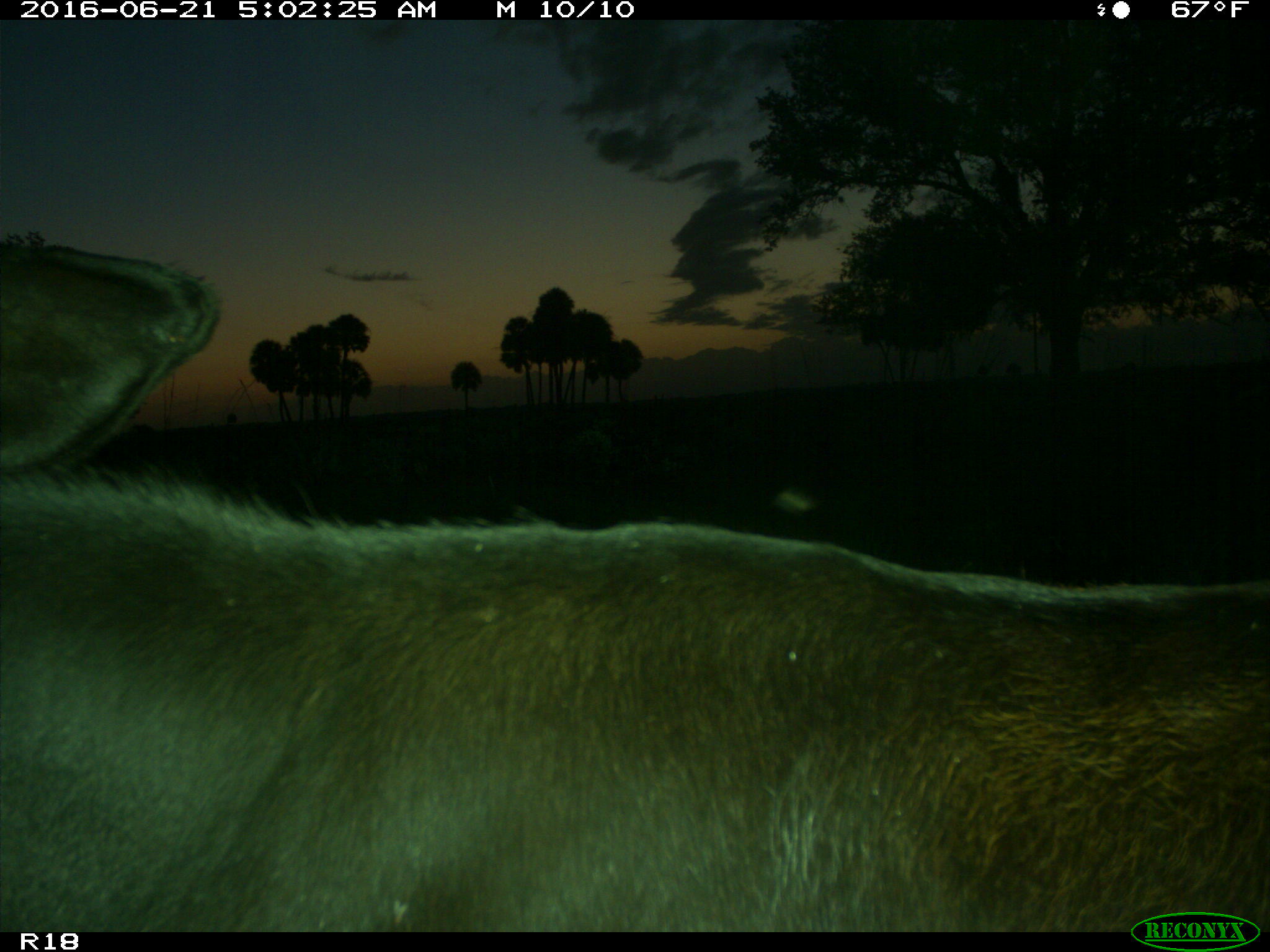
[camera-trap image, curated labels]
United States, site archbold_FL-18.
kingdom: Animalia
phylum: Chordata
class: Mammalia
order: Artiodactyla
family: Bovidae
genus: Bos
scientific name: Bos taurus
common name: domestic cow